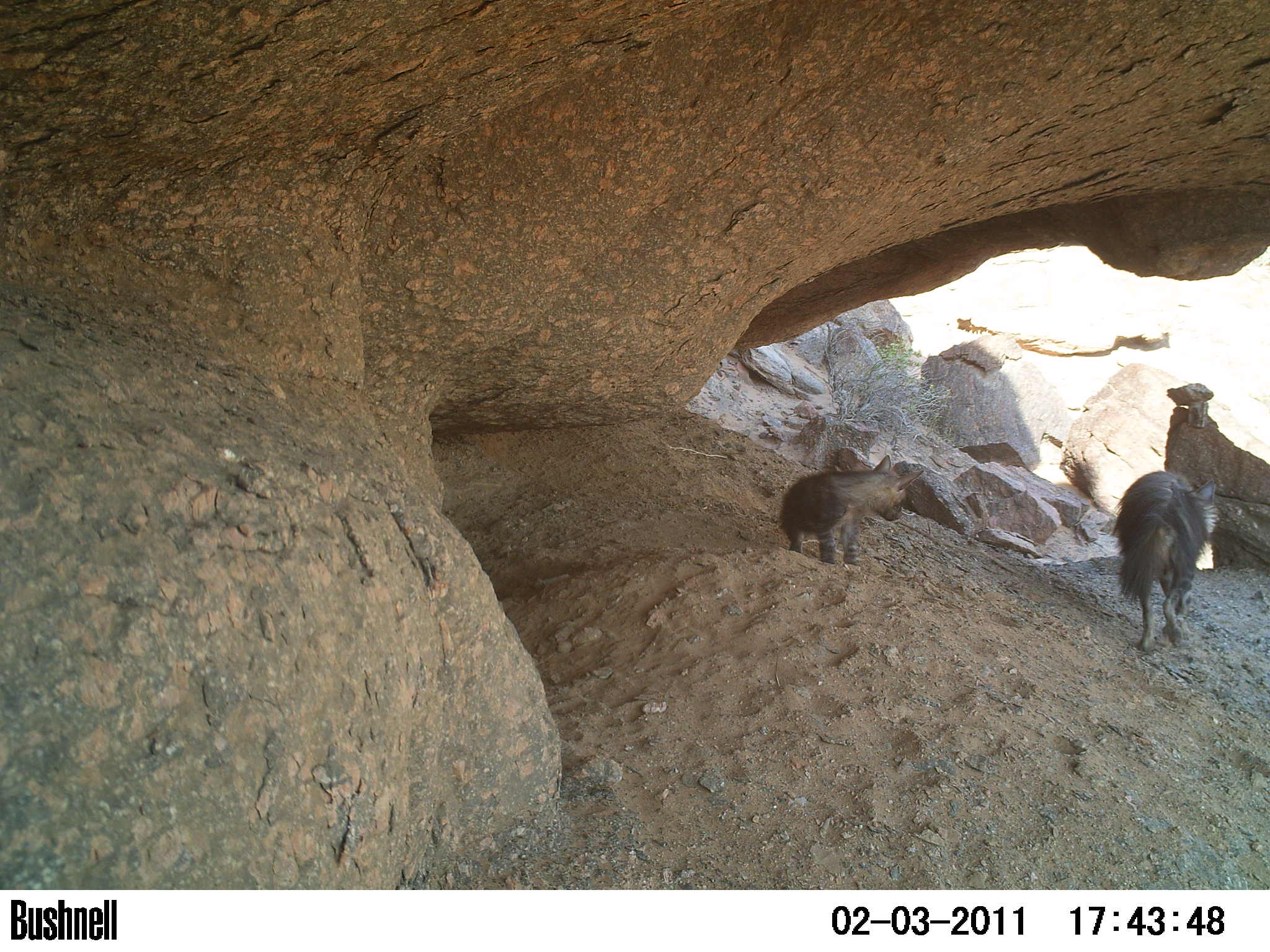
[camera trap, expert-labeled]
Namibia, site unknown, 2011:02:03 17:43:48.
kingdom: Animalia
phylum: Chordata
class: Mammalia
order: Carnivora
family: Hyaenidae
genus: Parahyaena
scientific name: Parahyaena brunnea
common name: brown hyena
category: hyaena brunnea